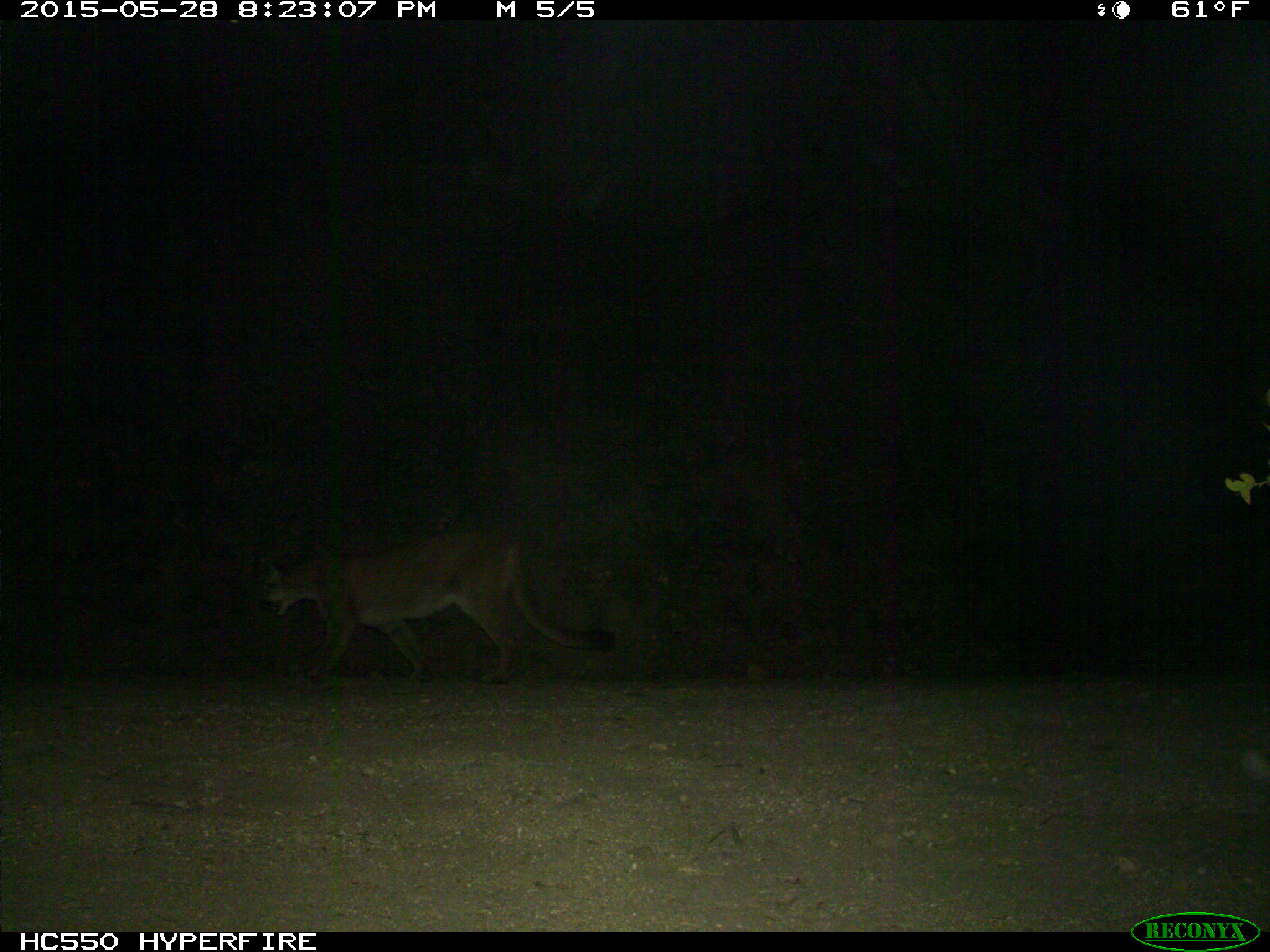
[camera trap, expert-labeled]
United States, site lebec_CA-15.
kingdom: Animalia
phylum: Chordata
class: Mammalia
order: Carnivora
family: Felidae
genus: Puma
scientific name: Puma concolor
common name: mountain lion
Puma concolor (mountain lion).